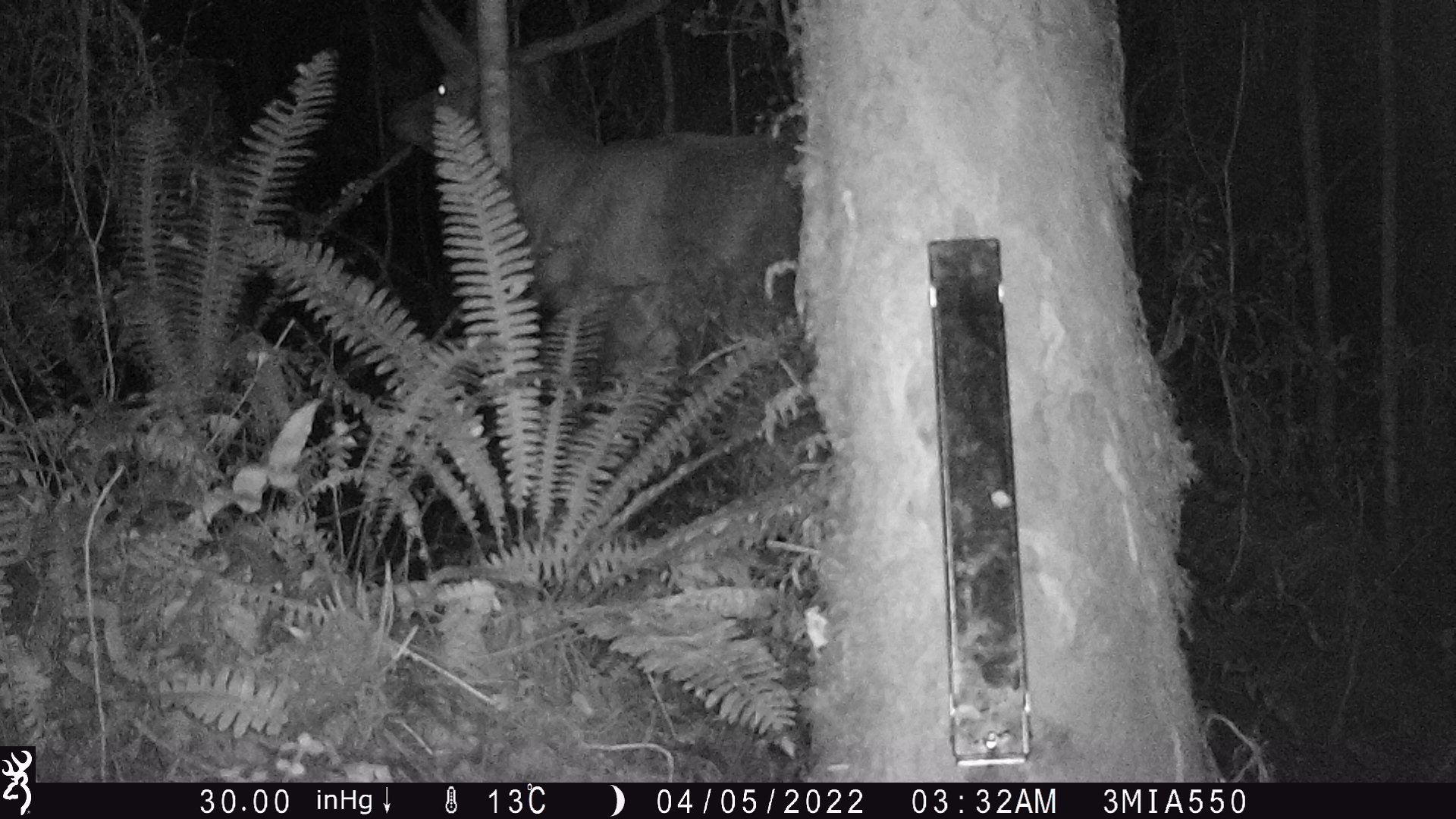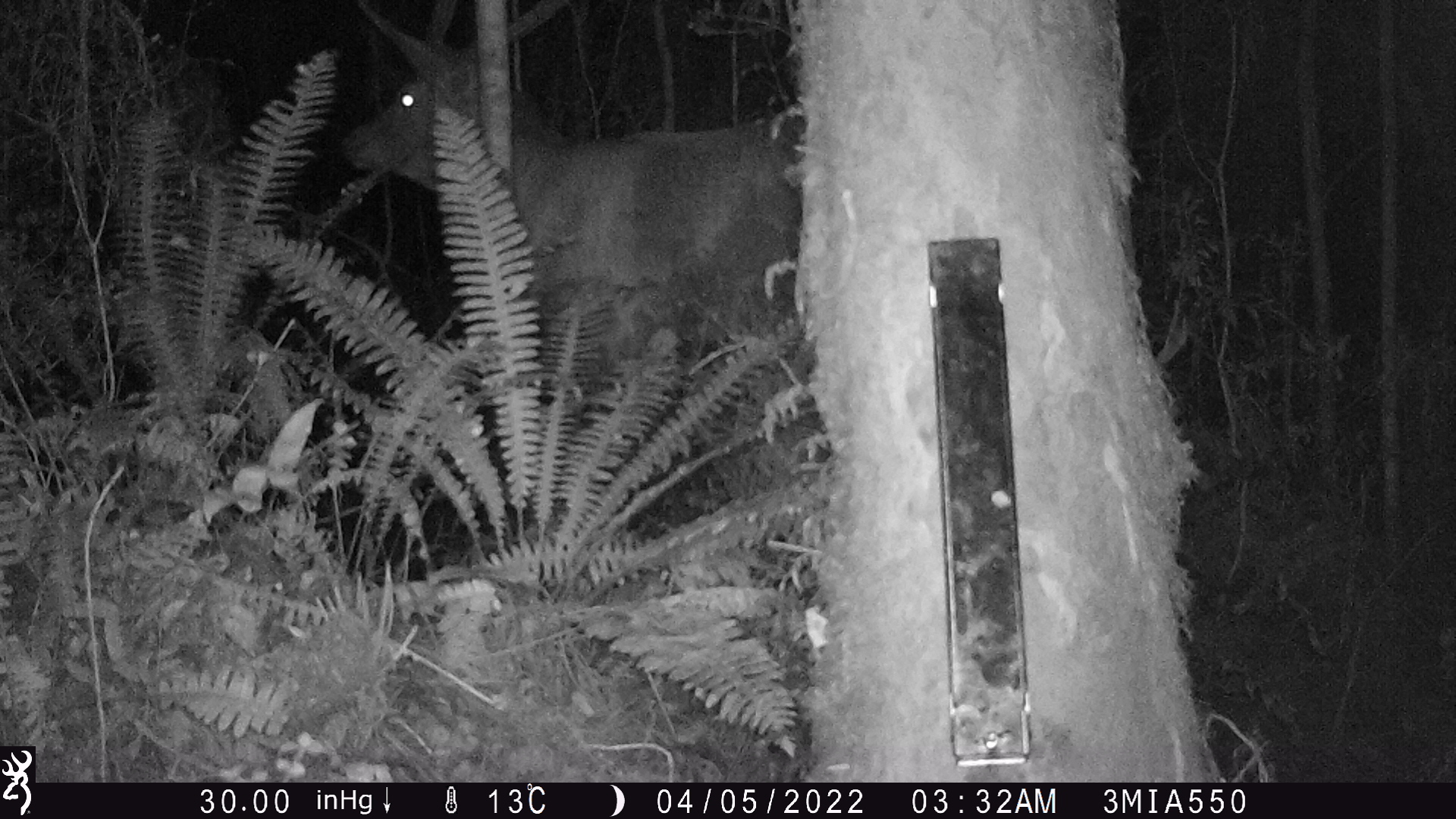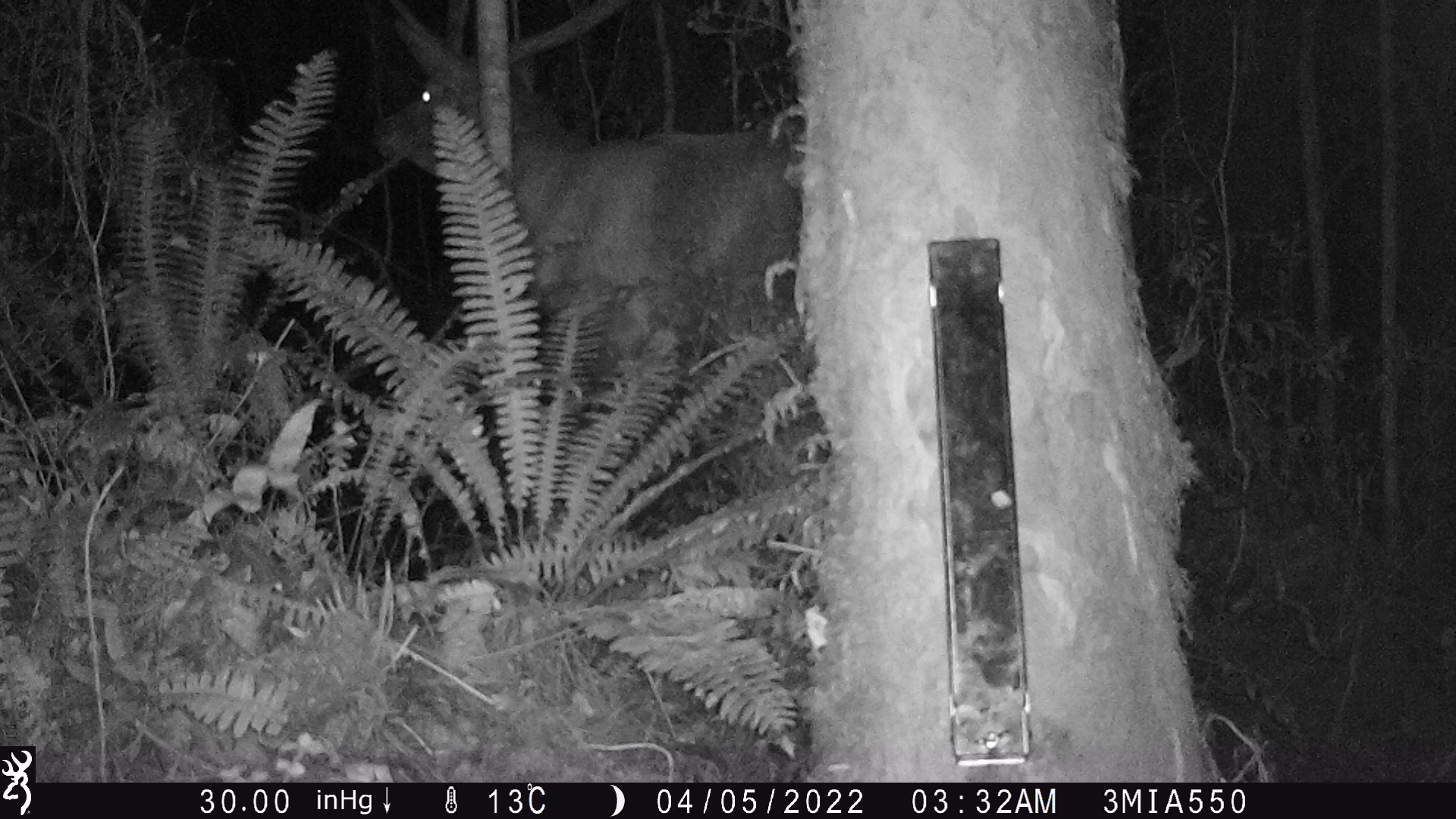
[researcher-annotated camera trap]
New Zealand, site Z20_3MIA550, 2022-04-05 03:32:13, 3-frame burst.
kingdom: Animalia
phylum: Chordata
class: Mammalia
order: Artiodactyla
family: Cervidae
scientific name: Cervidae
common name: deer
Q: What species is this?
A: Deer (Cervidae).